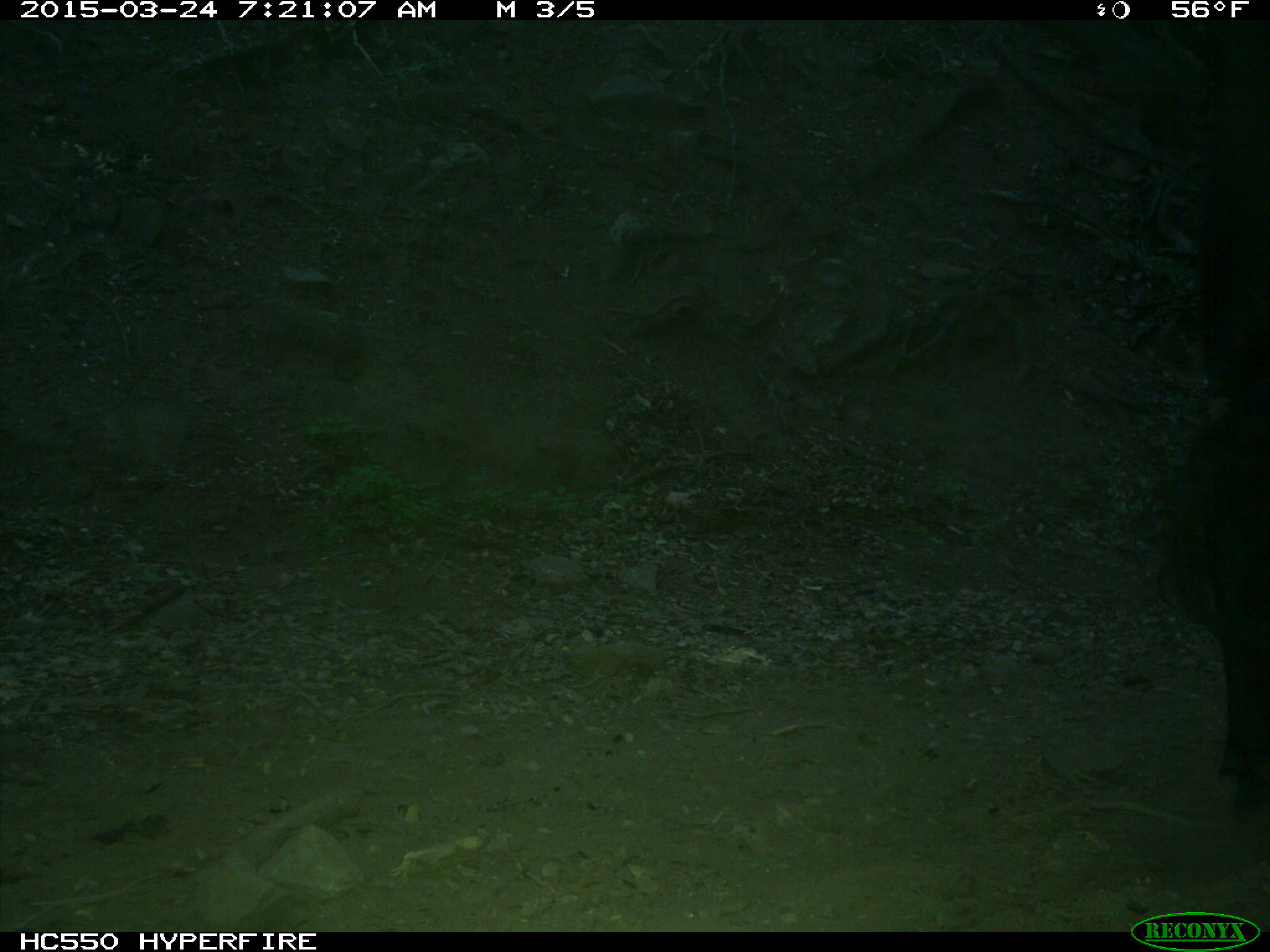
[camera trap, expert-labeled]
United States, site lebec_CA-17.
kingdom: Animalia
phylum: Chordata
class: Mammalia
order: Artiodactyla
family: Bovidae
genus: Bos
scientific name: Bos taurus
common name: domestic cow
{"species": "Bos taurus (domestic cow)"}